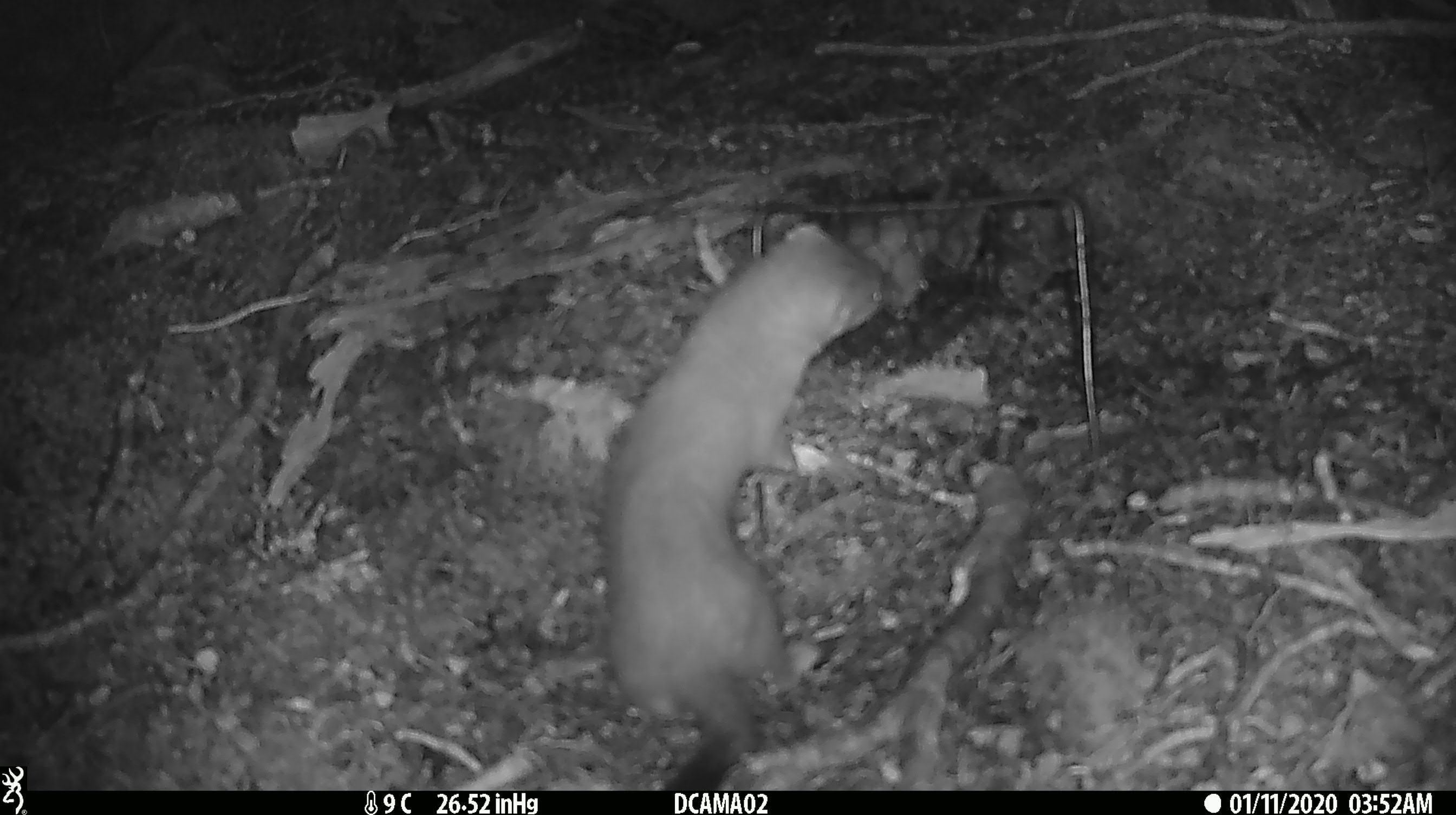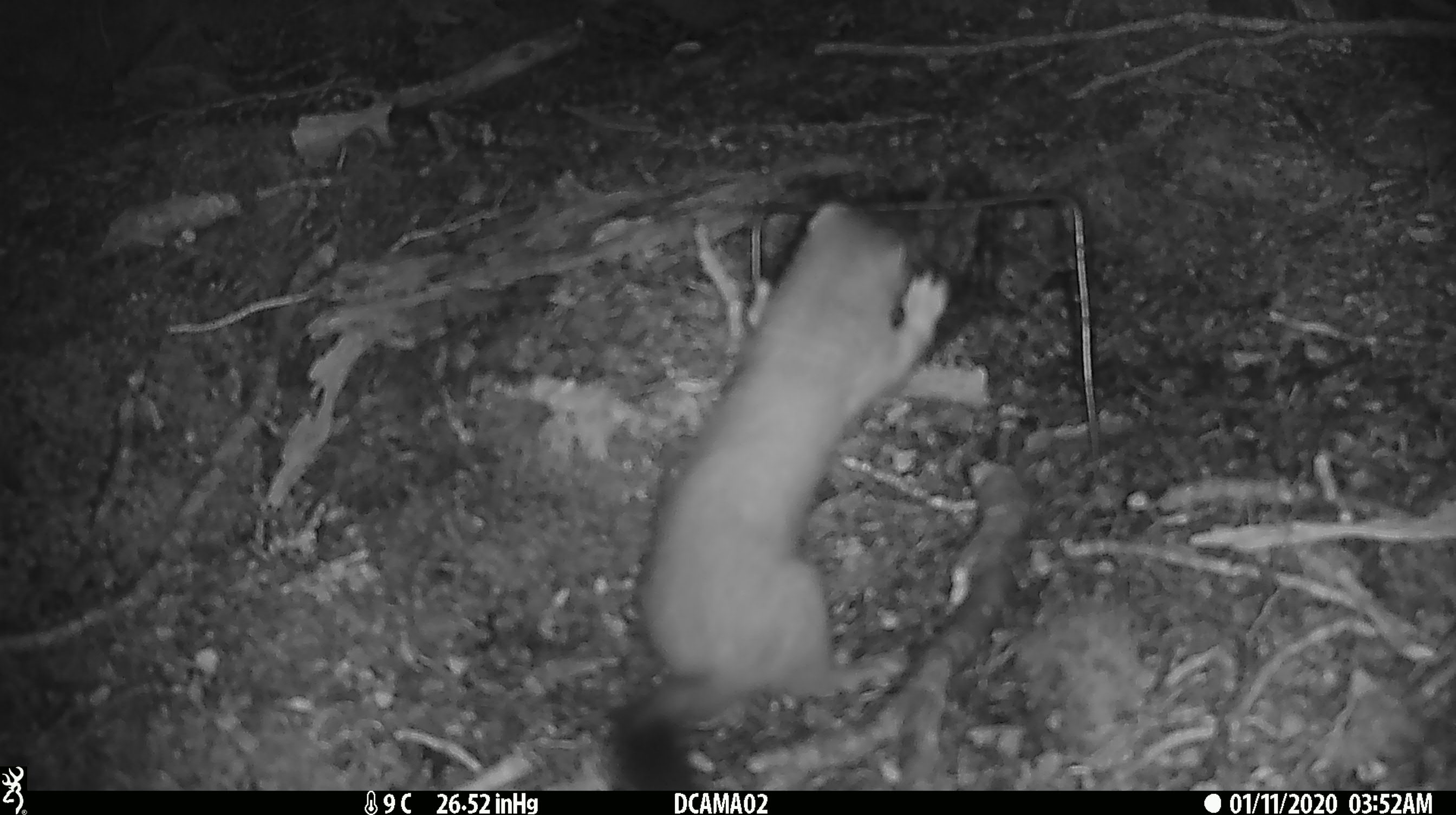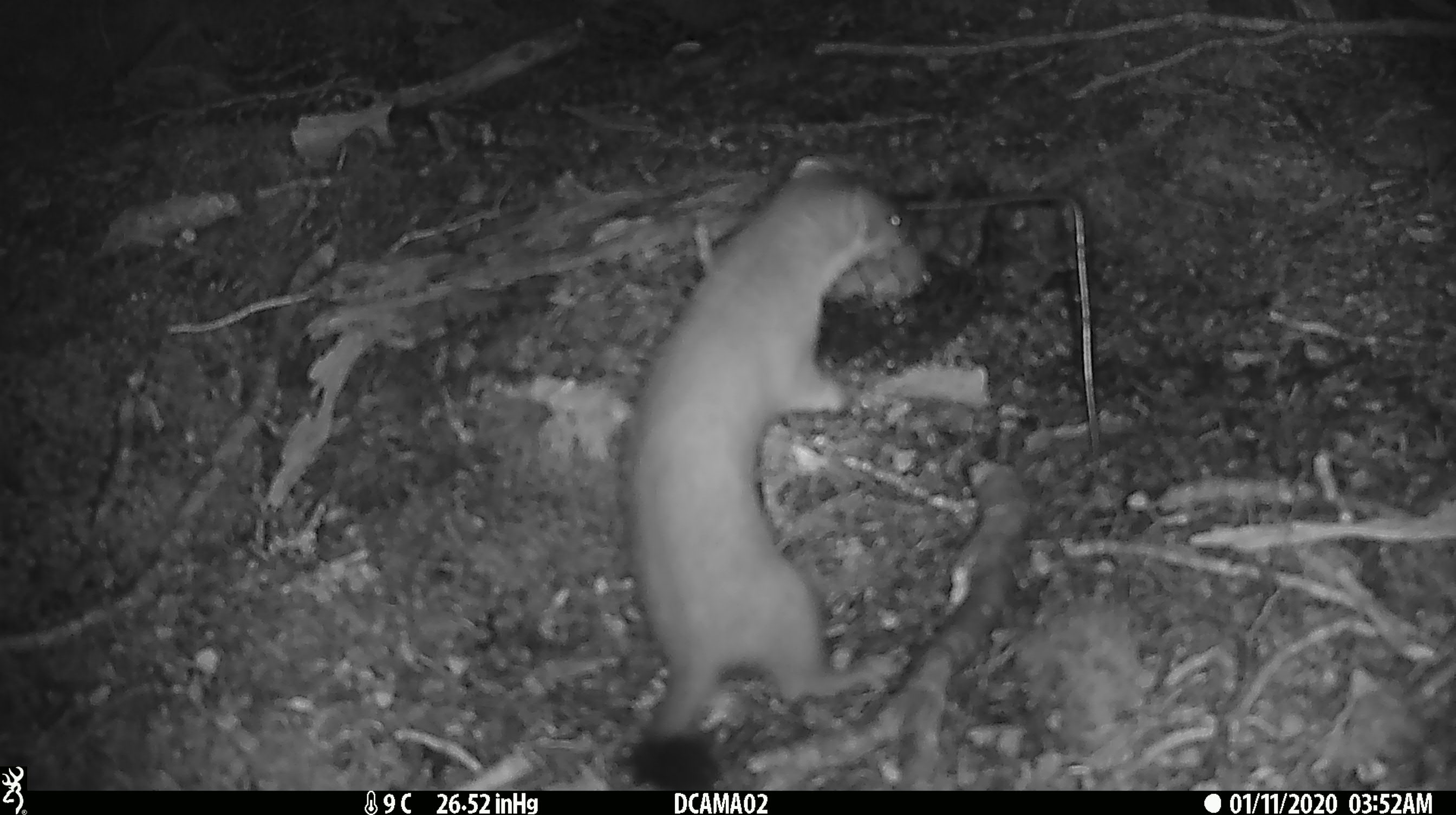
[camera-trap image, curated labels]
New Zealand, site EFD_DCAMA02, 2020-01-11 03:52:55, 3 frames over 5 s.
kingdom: Animalia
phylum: Chordata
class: Mammalia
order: Carnivora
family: Mustelidae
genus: Mustela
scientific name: Mustela erminea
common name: stoat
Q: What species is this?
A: Stoat (Mustela erminea).